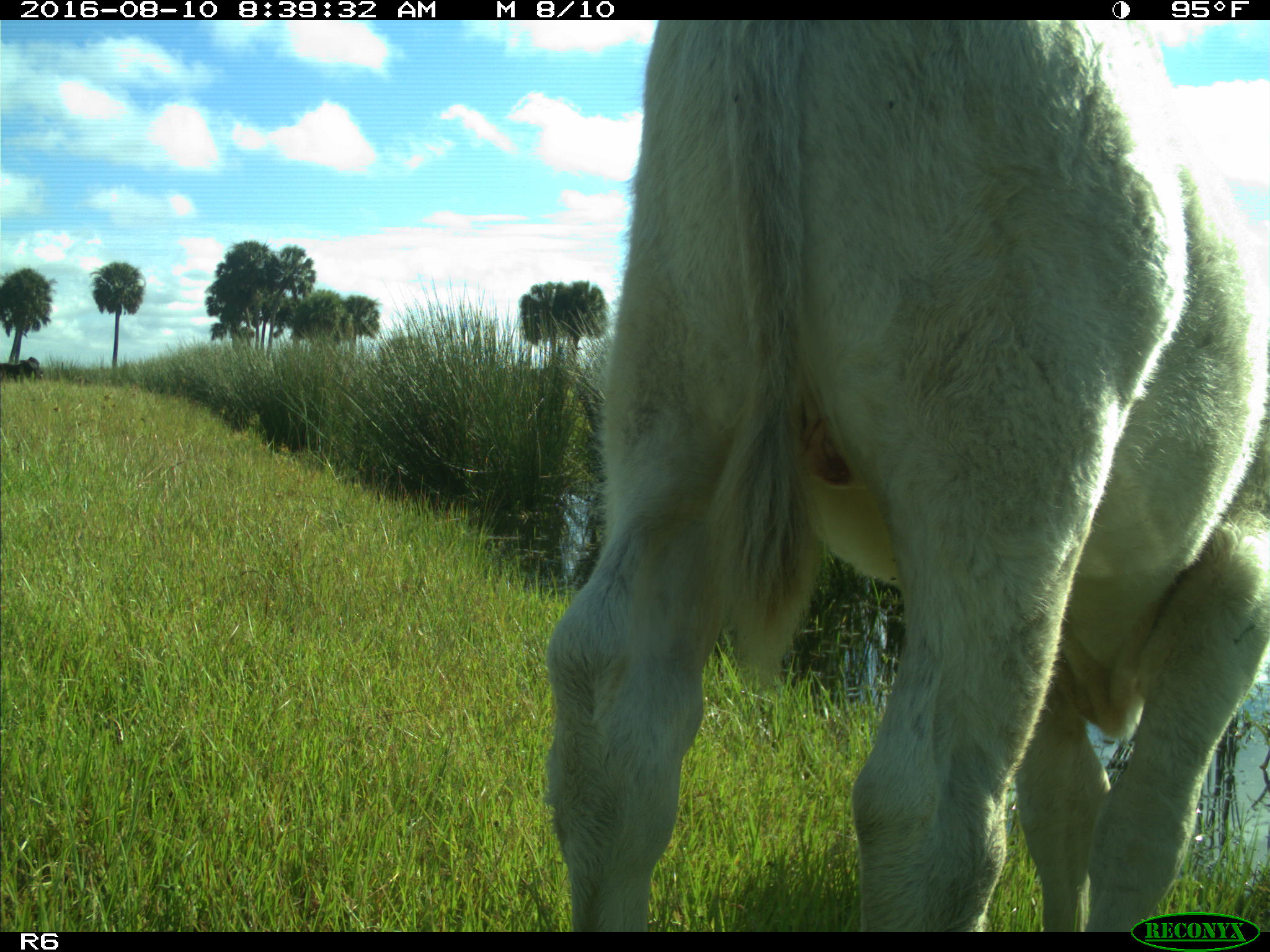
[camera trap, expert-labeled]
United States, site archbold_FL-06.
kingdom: Animalia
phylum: Chordata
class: Mammalia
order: Artiodactyla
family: Bovidae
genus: Bos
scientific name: Bos taurus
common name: domestic cow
Bos taurus (domestic cow).